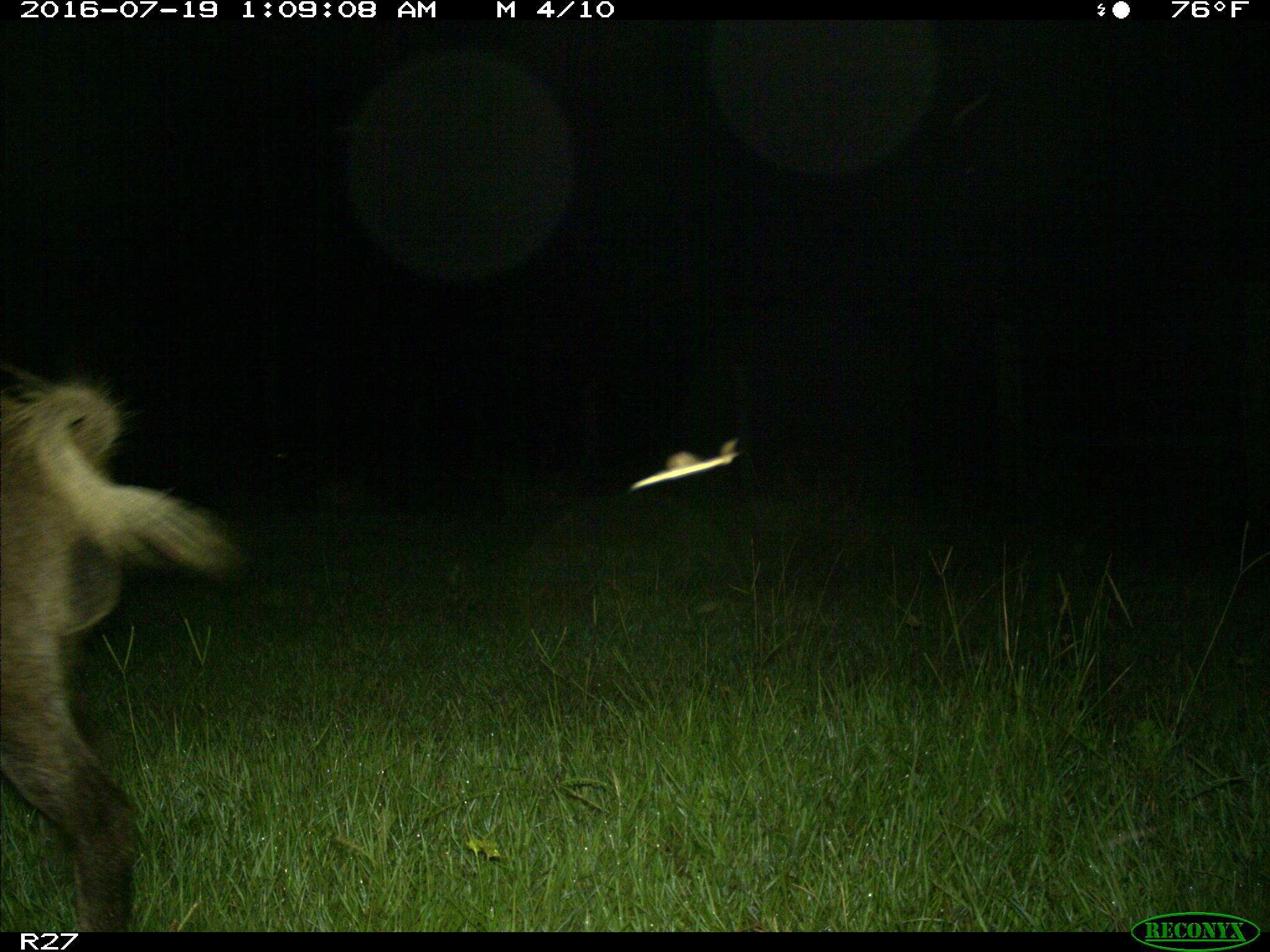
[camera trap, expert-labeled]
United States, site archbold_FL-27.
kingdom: Animalia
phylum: Chordata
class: Mammalia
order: Artiodactyla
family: Suidae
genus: Sus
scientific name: Sus scrofa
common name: wild boar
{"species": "Sus scrofa (wild boar)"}